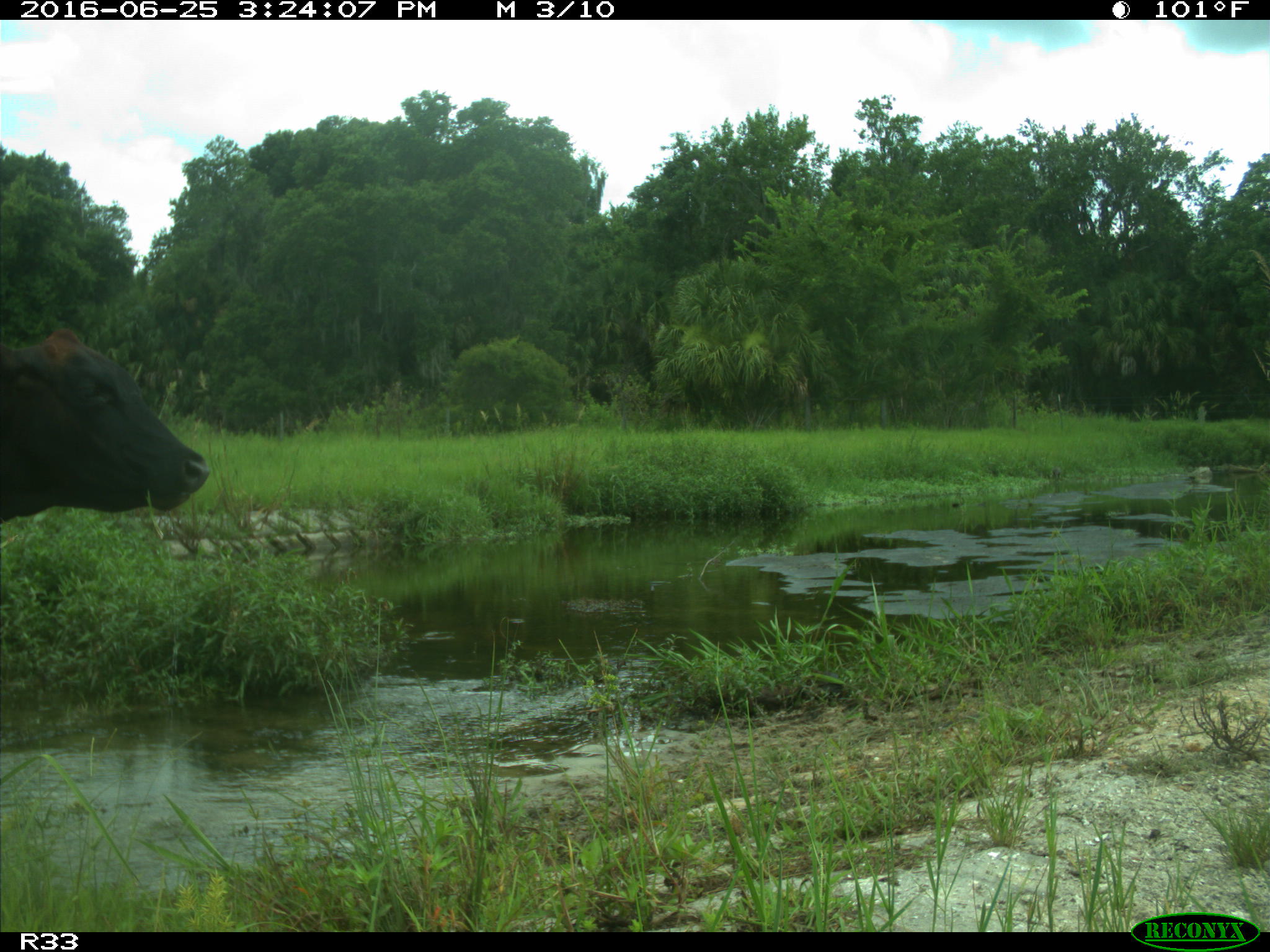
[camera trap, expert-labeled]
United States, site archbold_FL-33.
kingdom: Animalia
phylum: Chordata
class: Mammalia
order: Artiodactyla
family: Bovidae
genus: Bos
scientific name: Bos taurus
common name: domestic cow